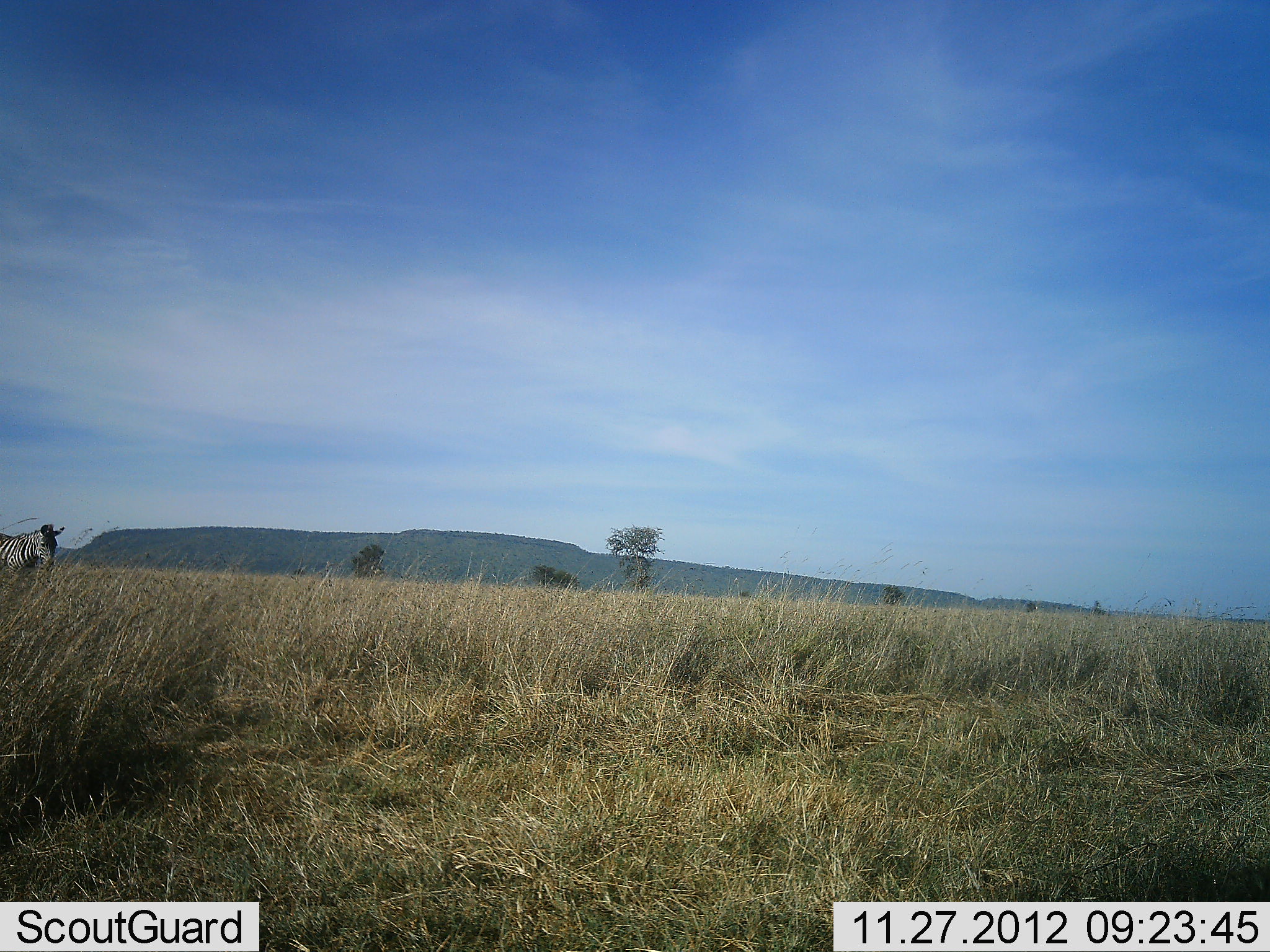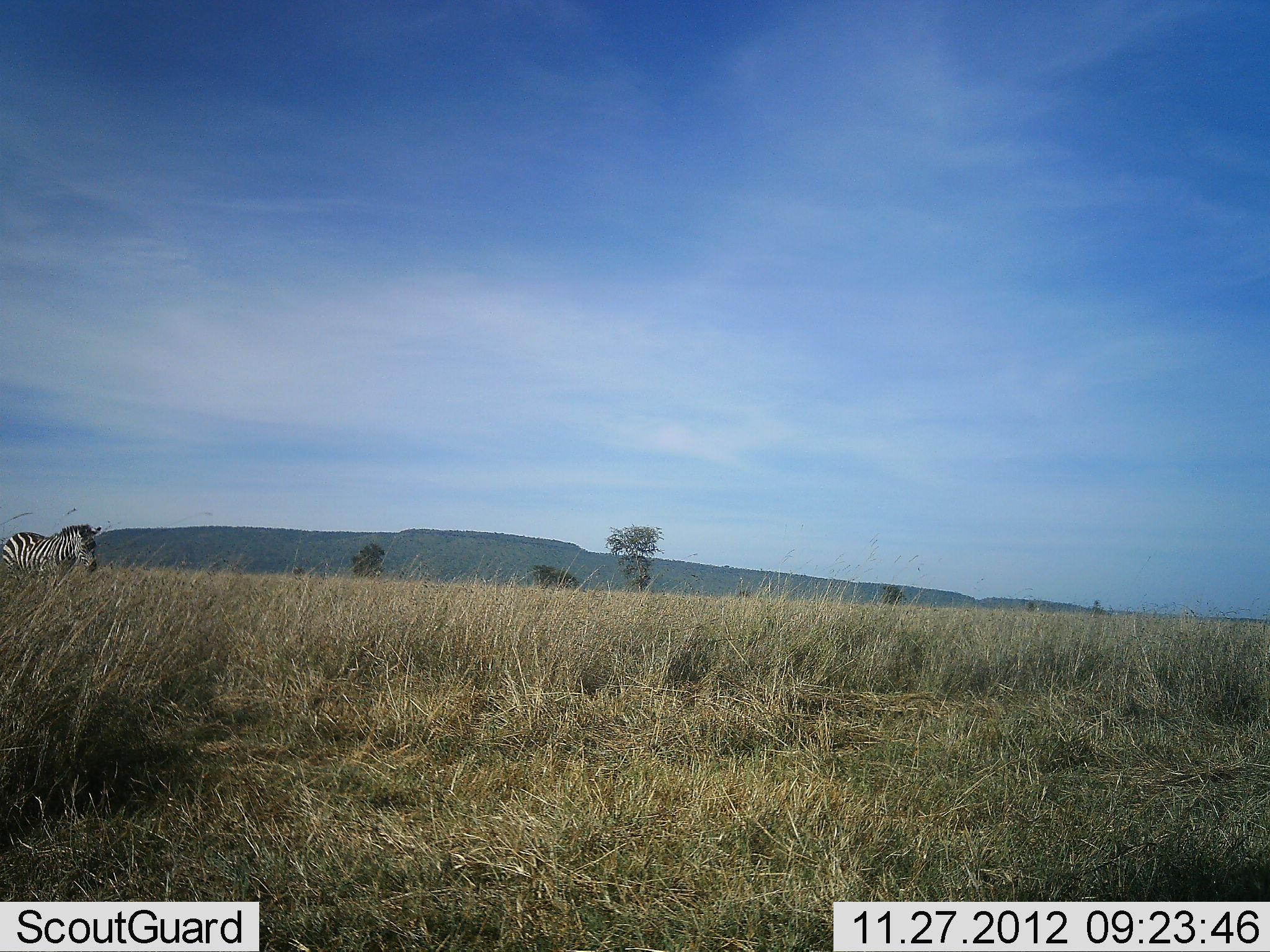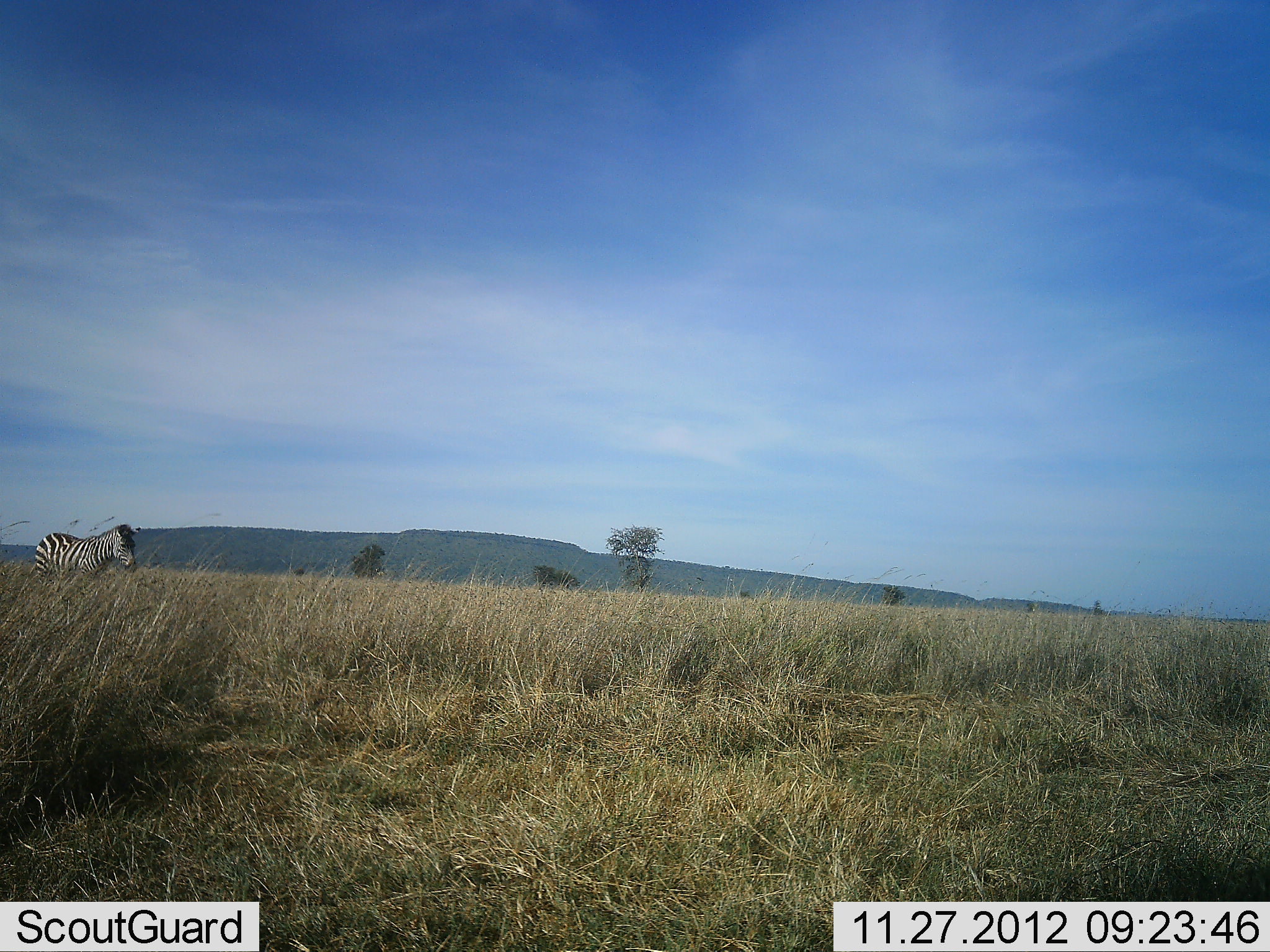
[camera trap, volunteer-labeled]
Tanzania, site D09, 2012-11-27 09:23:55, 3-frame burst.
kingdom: Animalia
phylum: Chordata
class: Mammalia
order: Perissodactyla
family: Equidae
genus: Equus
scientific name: Equus quagga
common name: plains zebra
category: zebra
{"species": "zebra (plains zebra) (Equus quagga)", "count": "1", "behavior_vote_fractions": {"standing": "0%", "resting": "0%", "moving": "100%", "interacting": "0%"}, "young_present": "0%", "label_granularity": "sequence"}